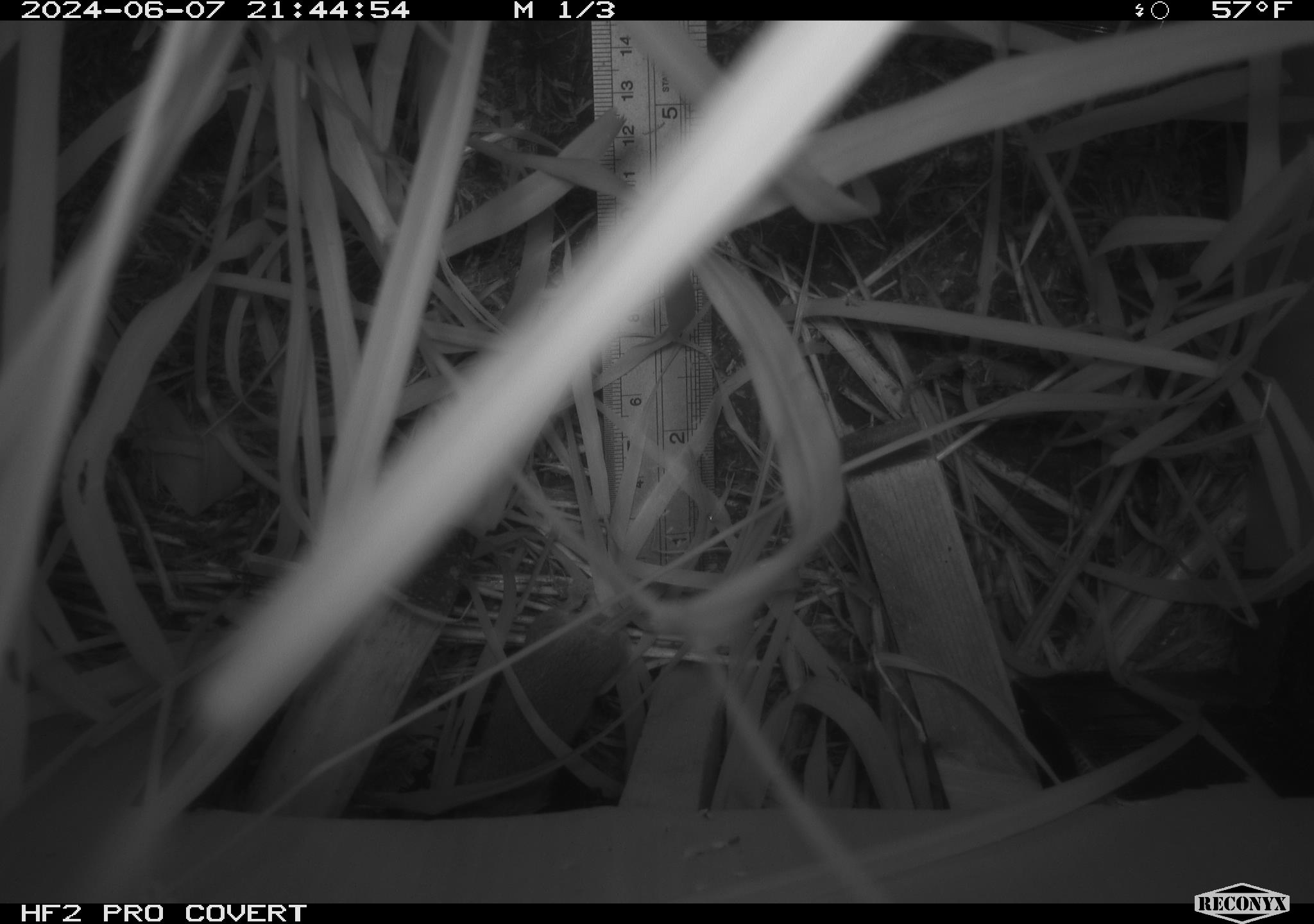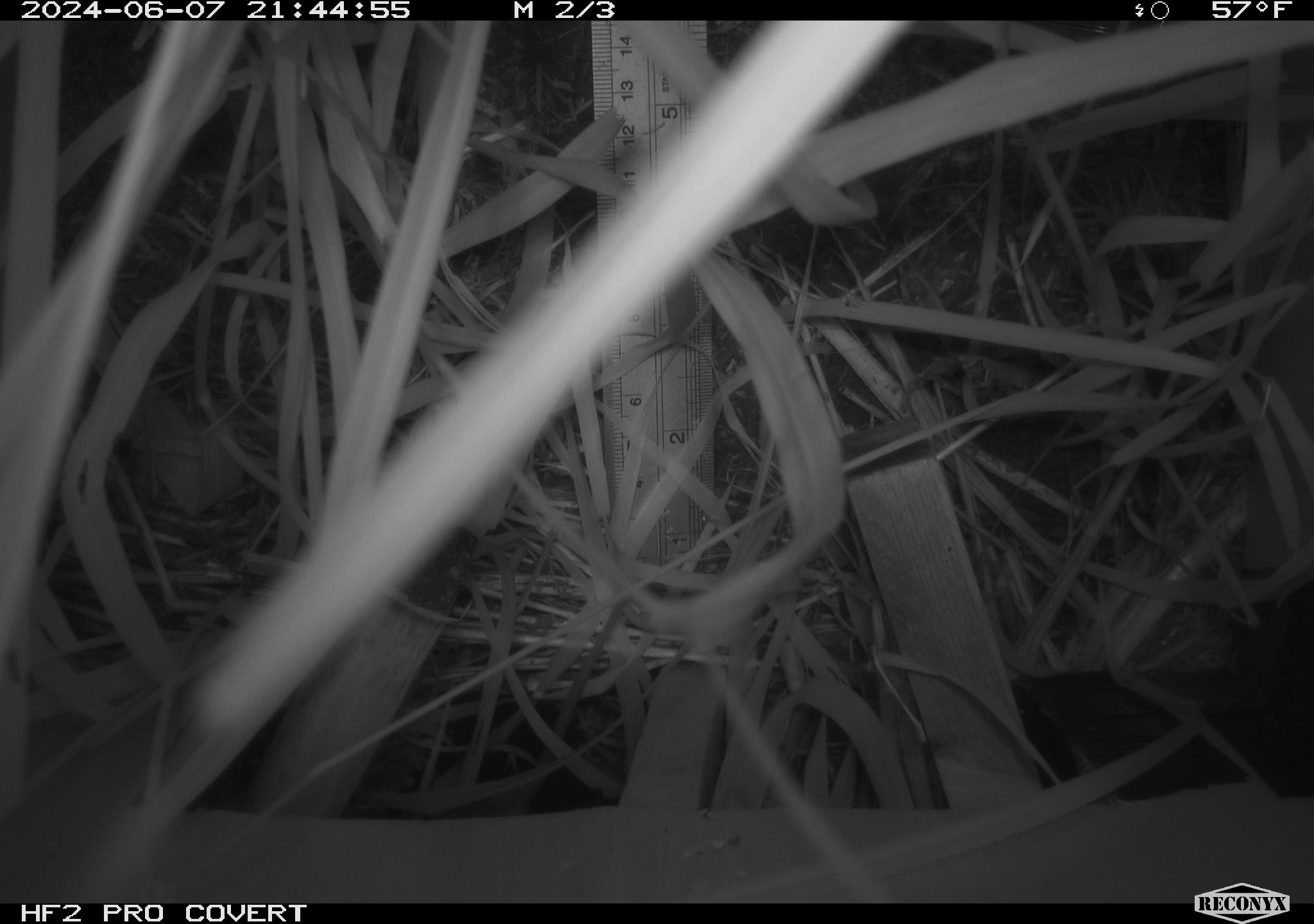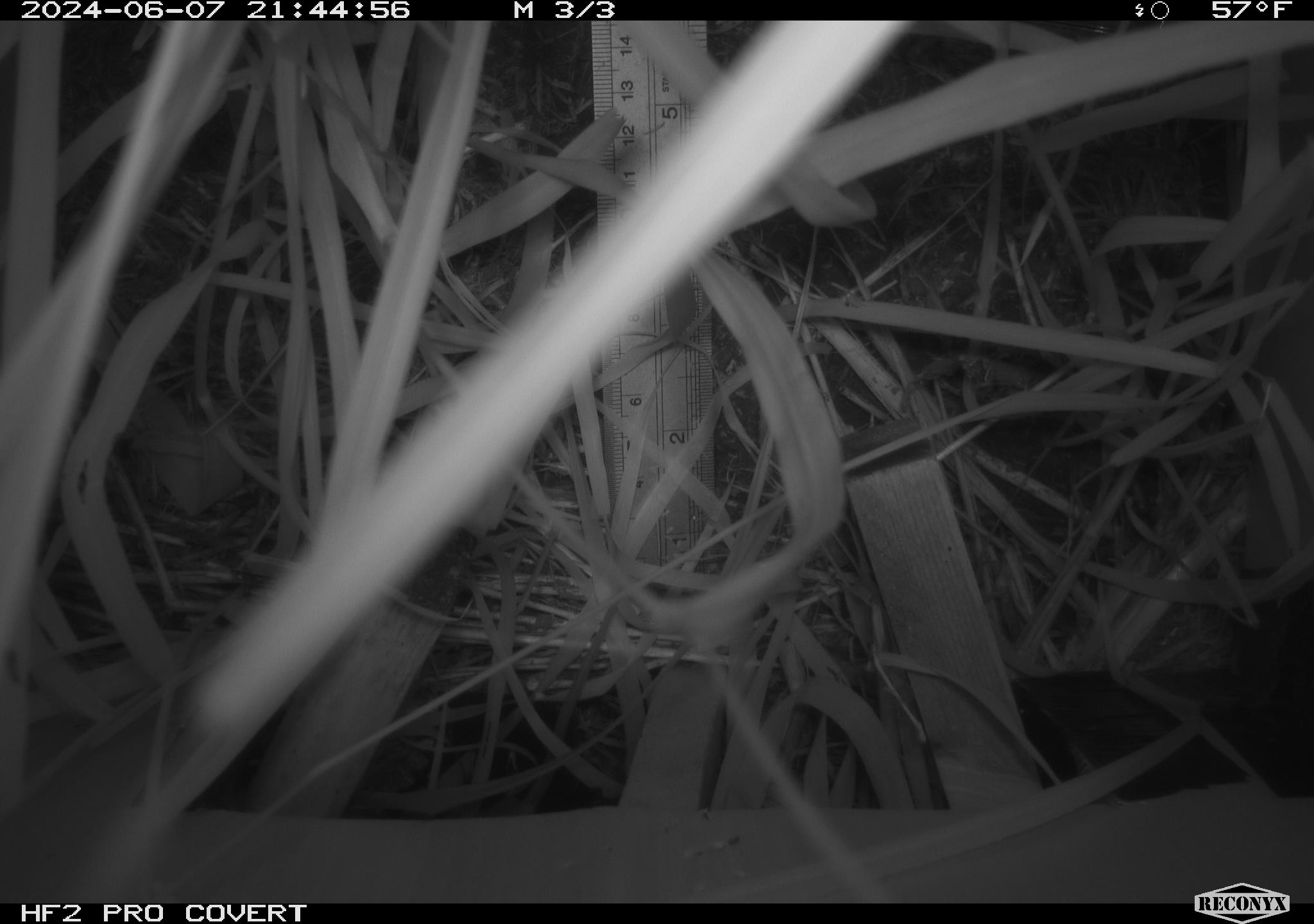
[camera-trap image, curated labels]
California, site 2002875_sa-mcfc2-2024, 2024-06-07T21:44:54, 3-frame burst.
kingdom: Animalia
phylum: Chordata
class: Mammalia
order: Rodentia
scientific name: Rodentia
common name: rodent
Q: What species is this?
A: Rodent (Rodentia).